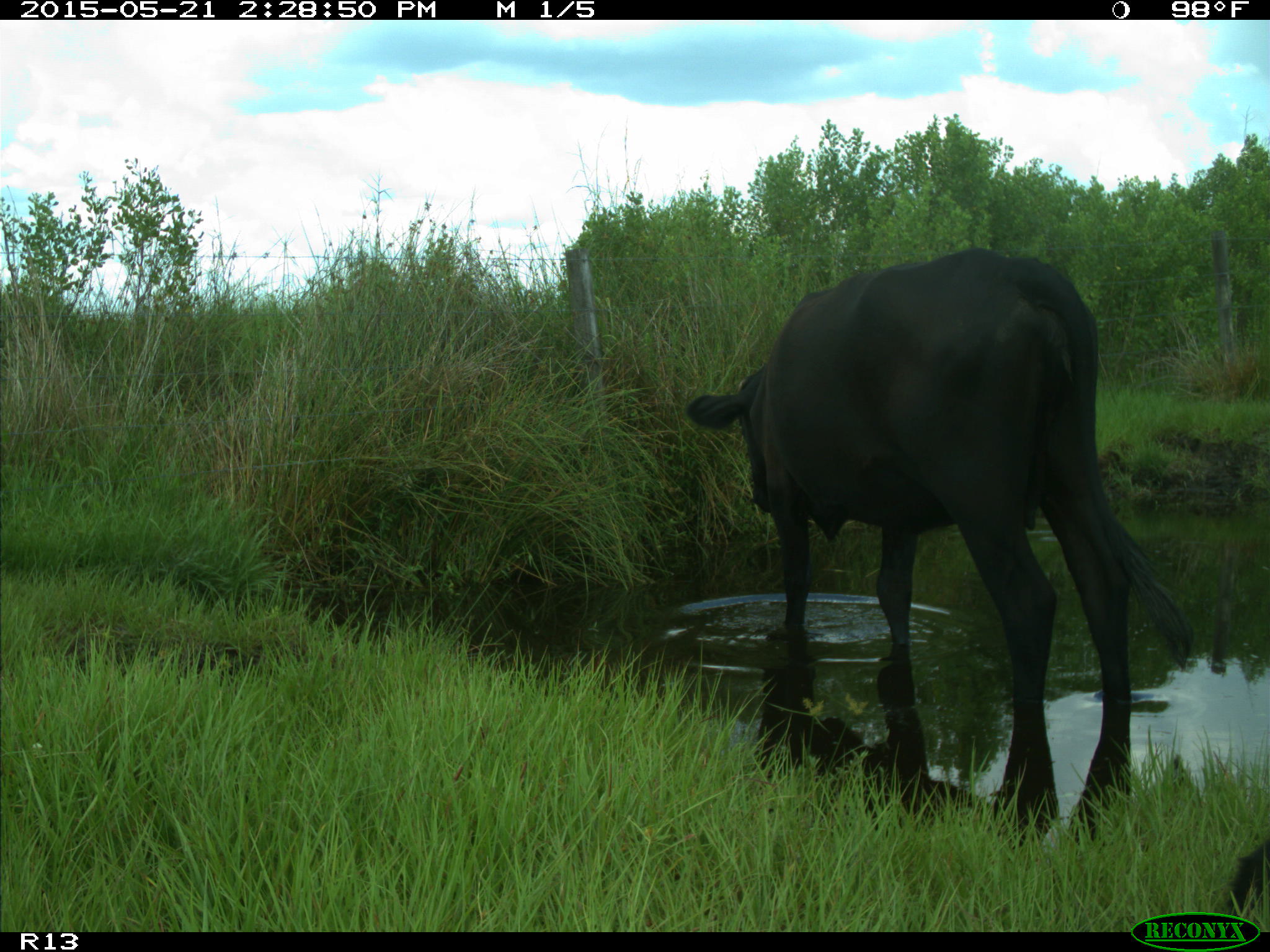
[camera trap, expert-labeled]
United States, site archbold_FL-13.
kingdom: Animalia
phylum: Chordata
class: Mammalia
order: Artiodactyla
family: Bovidae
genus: Bos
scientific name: Bos taurus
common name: domestic cow